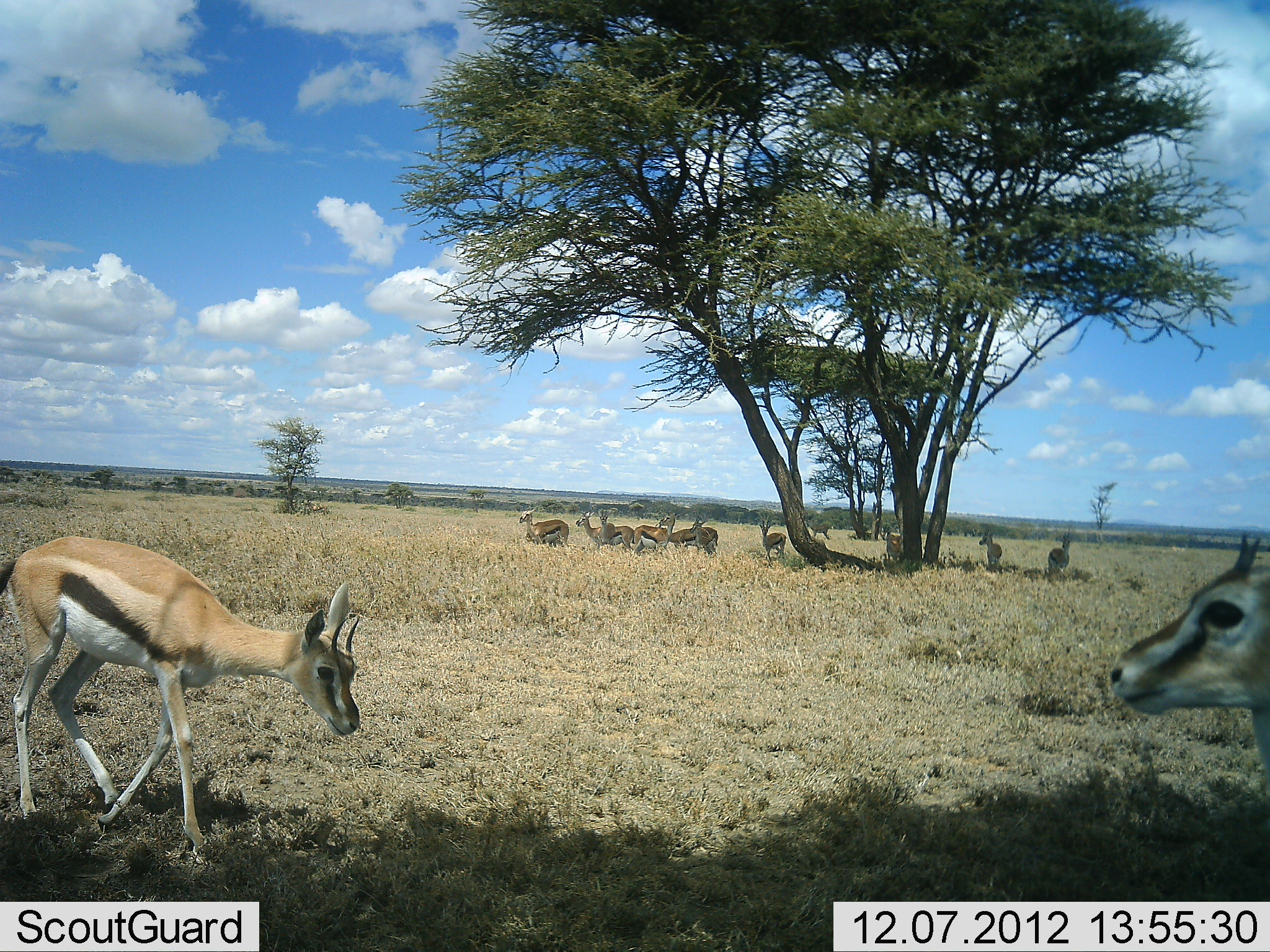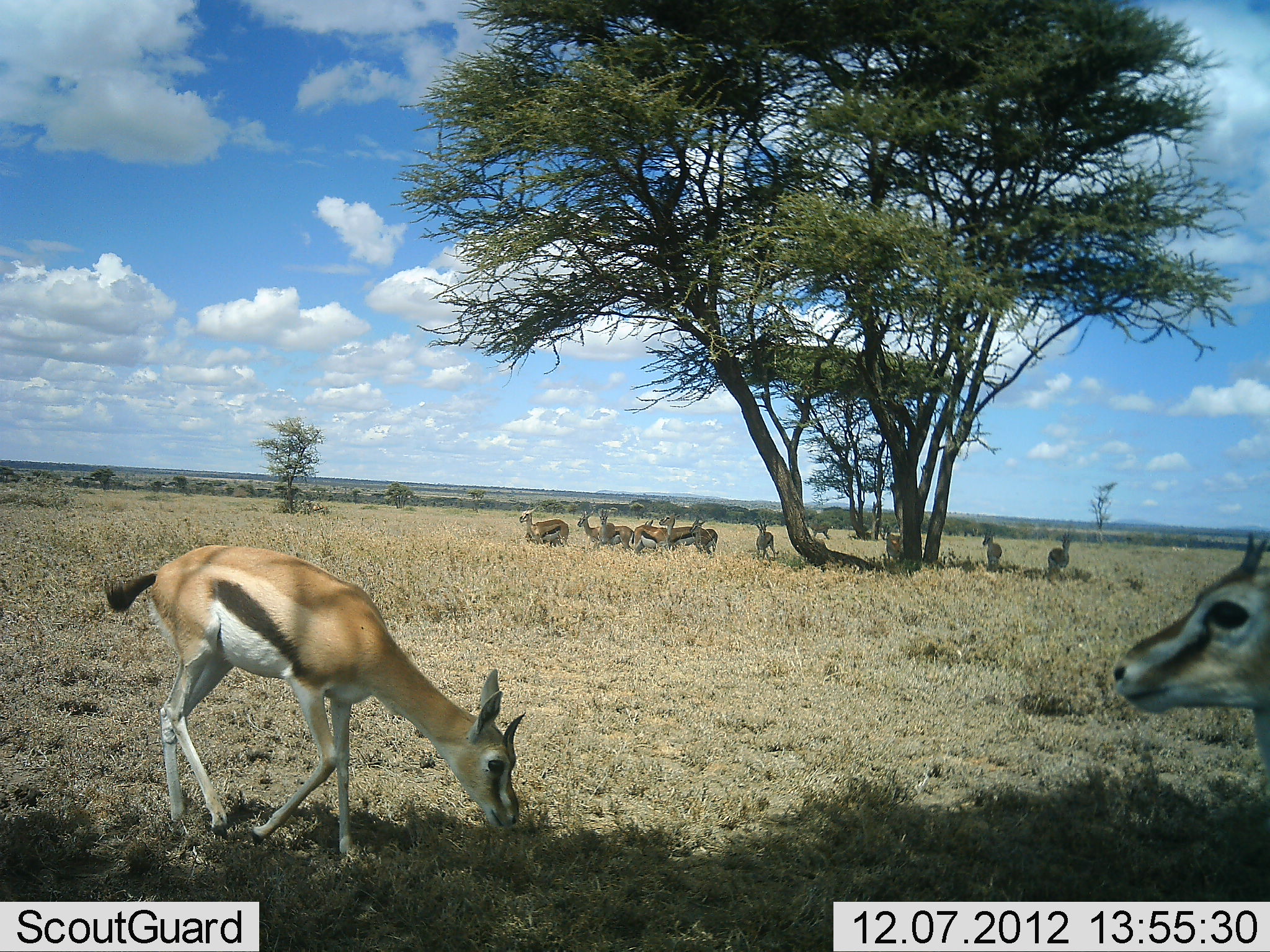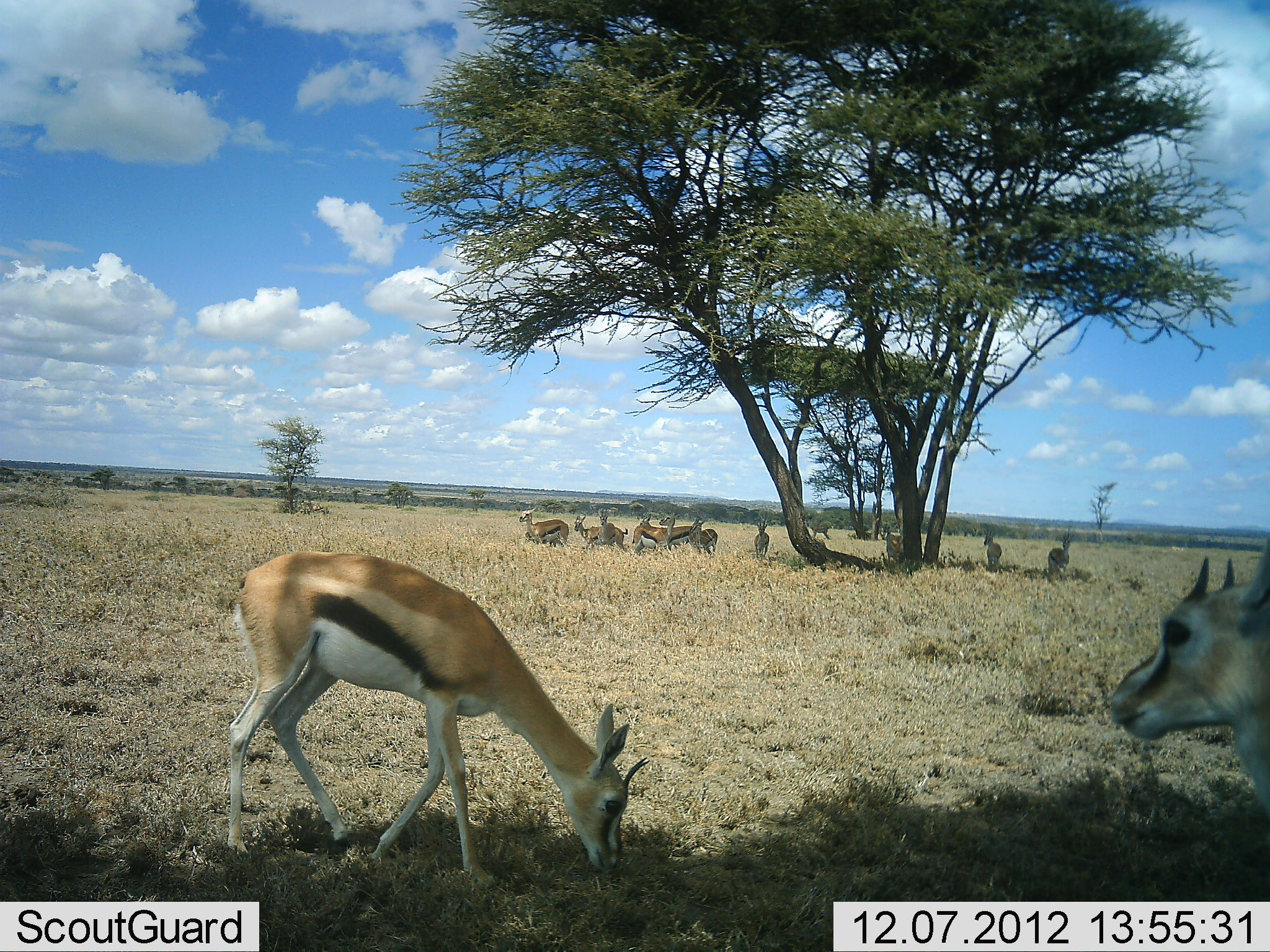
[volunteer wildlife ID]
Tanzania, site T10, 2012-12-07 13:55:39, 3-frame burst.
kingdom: Animalia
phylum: Chordata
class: Mammalia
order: Artiodactyla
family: Bovidae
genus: Eudorcas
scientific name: Eudorcas thomsonii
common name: thomson's gazelle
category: gazellethomsons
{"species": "gazellethomsons (thomson's gazelle) (Eudorcas thomsonii)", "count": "11-50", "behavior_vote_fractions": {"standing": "90%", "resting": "30%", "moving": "40%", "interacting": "20%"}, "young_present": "20%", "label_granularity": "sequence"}